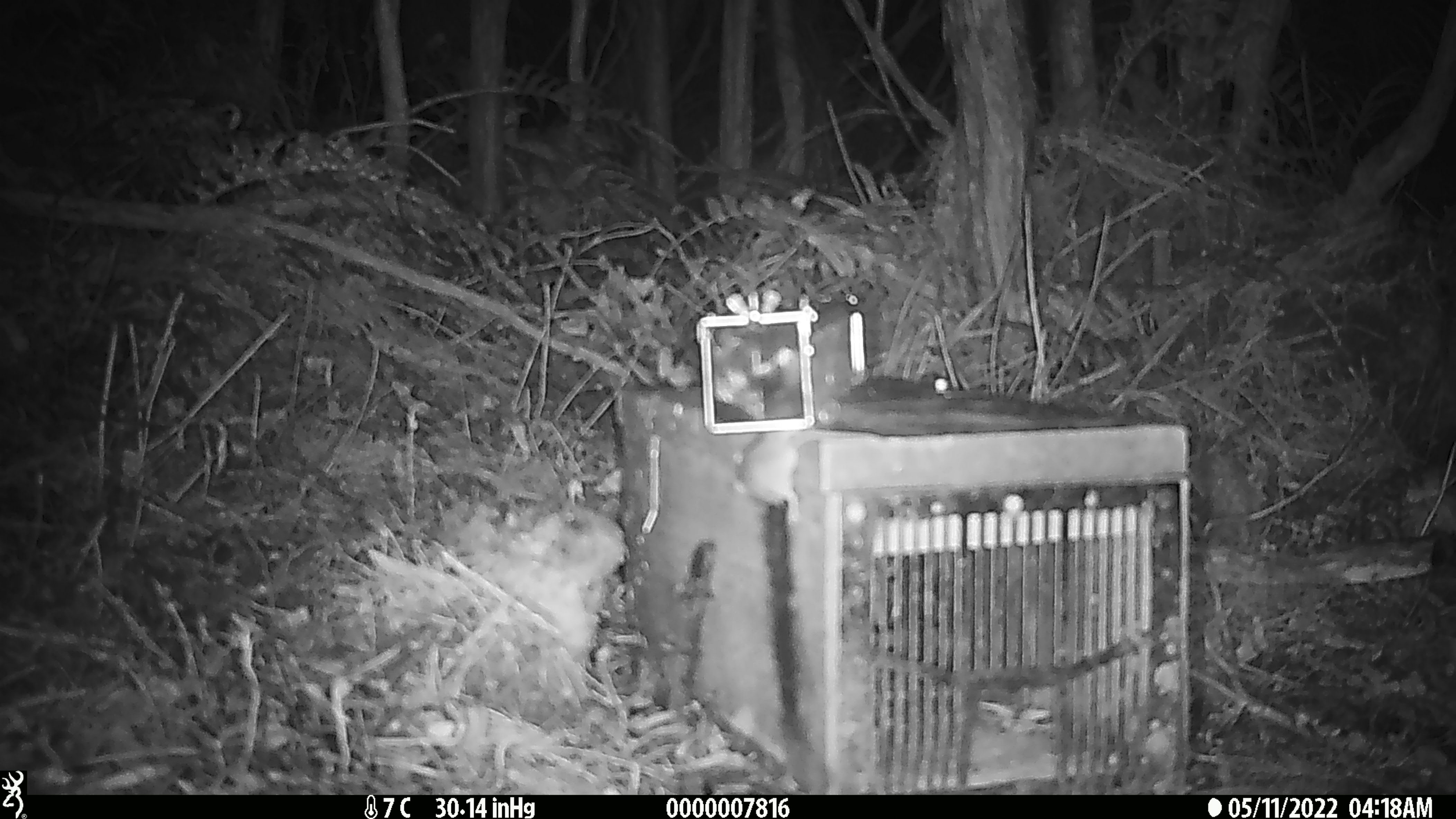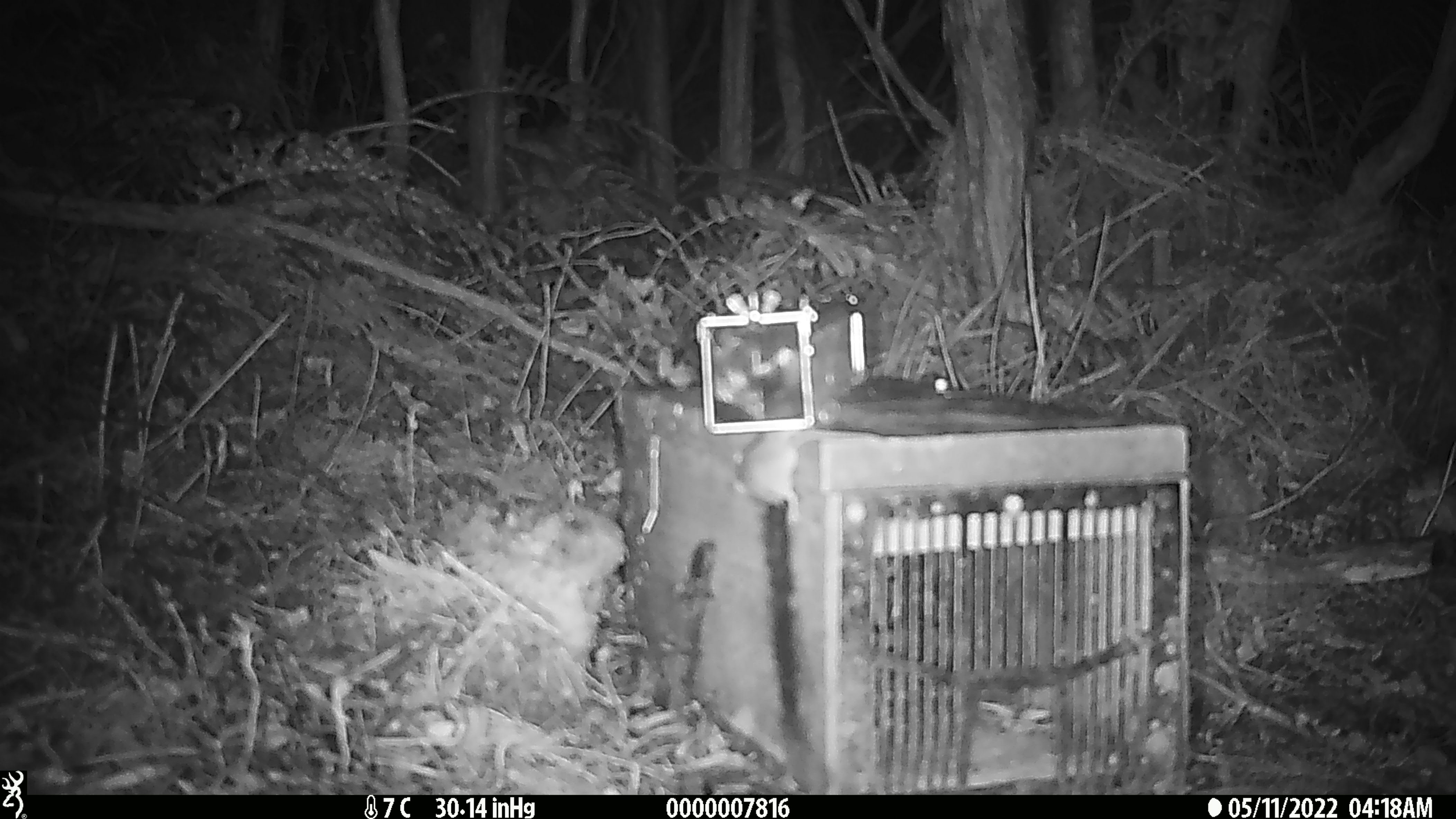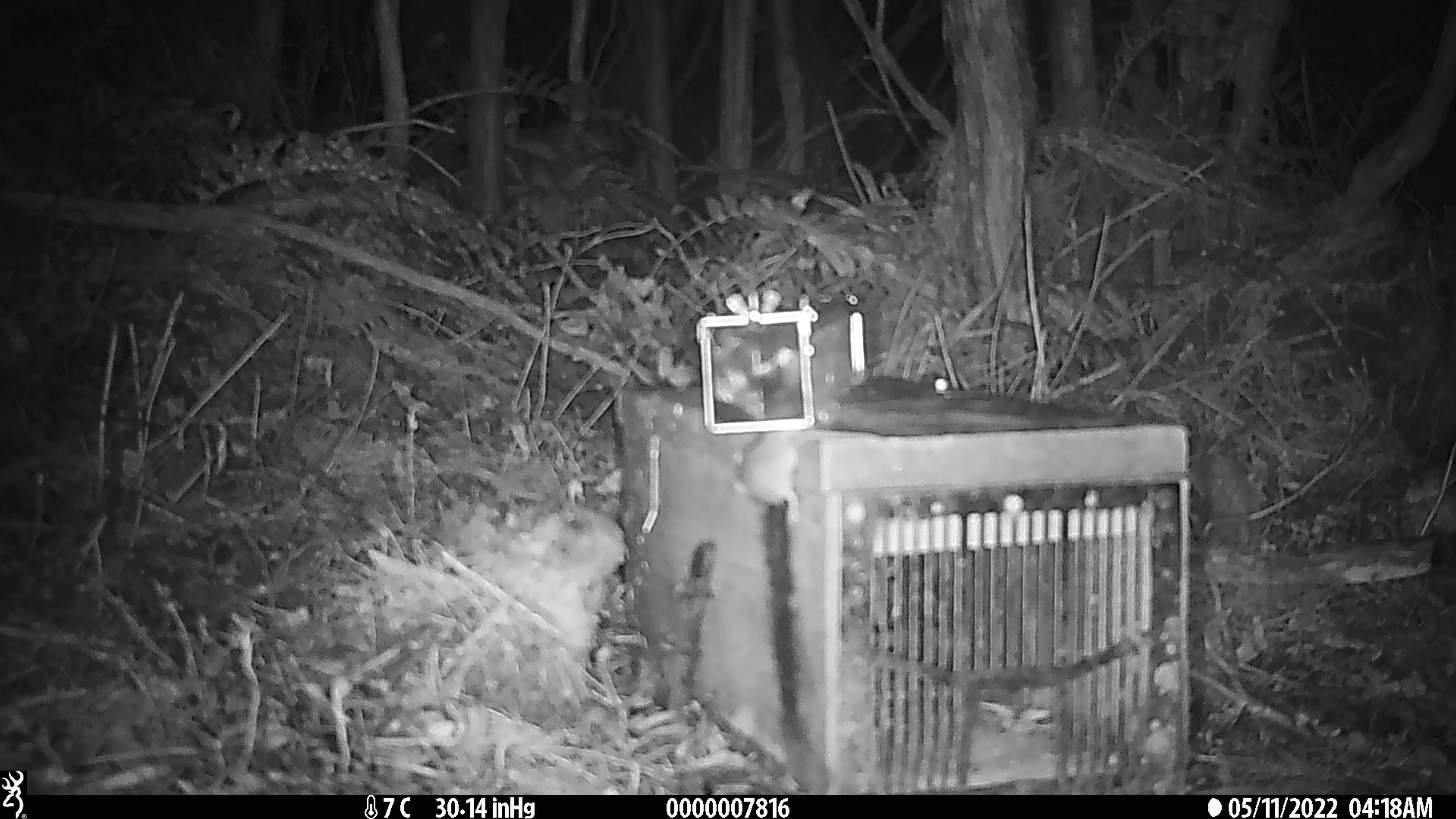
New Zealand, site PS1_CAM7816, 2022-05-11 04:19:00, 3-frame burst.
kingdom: Animalia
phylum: Chordata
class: Mammalia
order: Rodentia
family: Muridae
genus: Mus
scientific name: Mus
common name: mouse